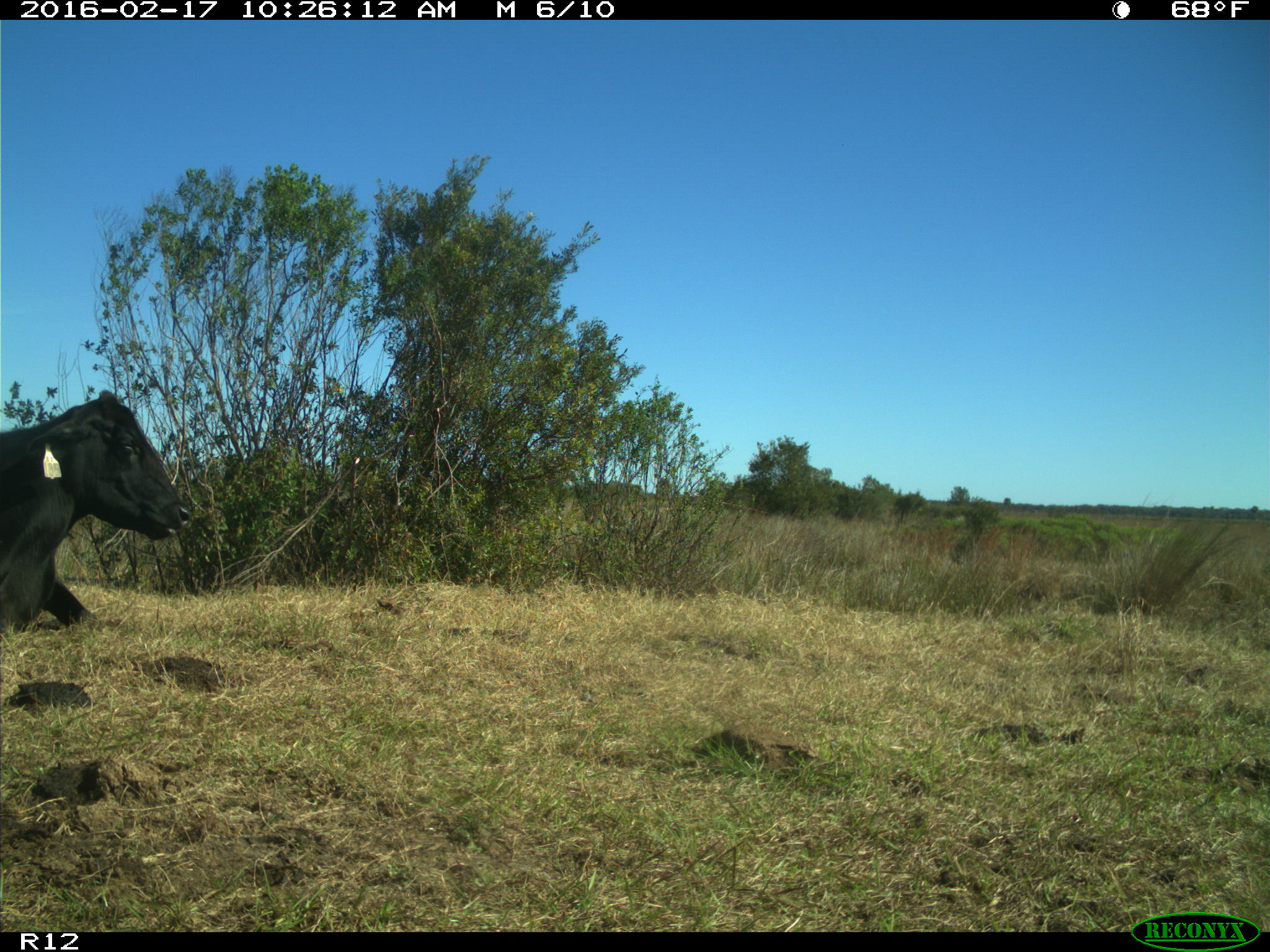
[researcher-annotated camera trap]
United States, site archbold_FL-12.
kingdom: Animalia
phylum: Chordata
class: Mammalia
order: Artiodactyla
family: Bovidae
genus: Bos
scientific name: Bos taurus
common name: domestic cow